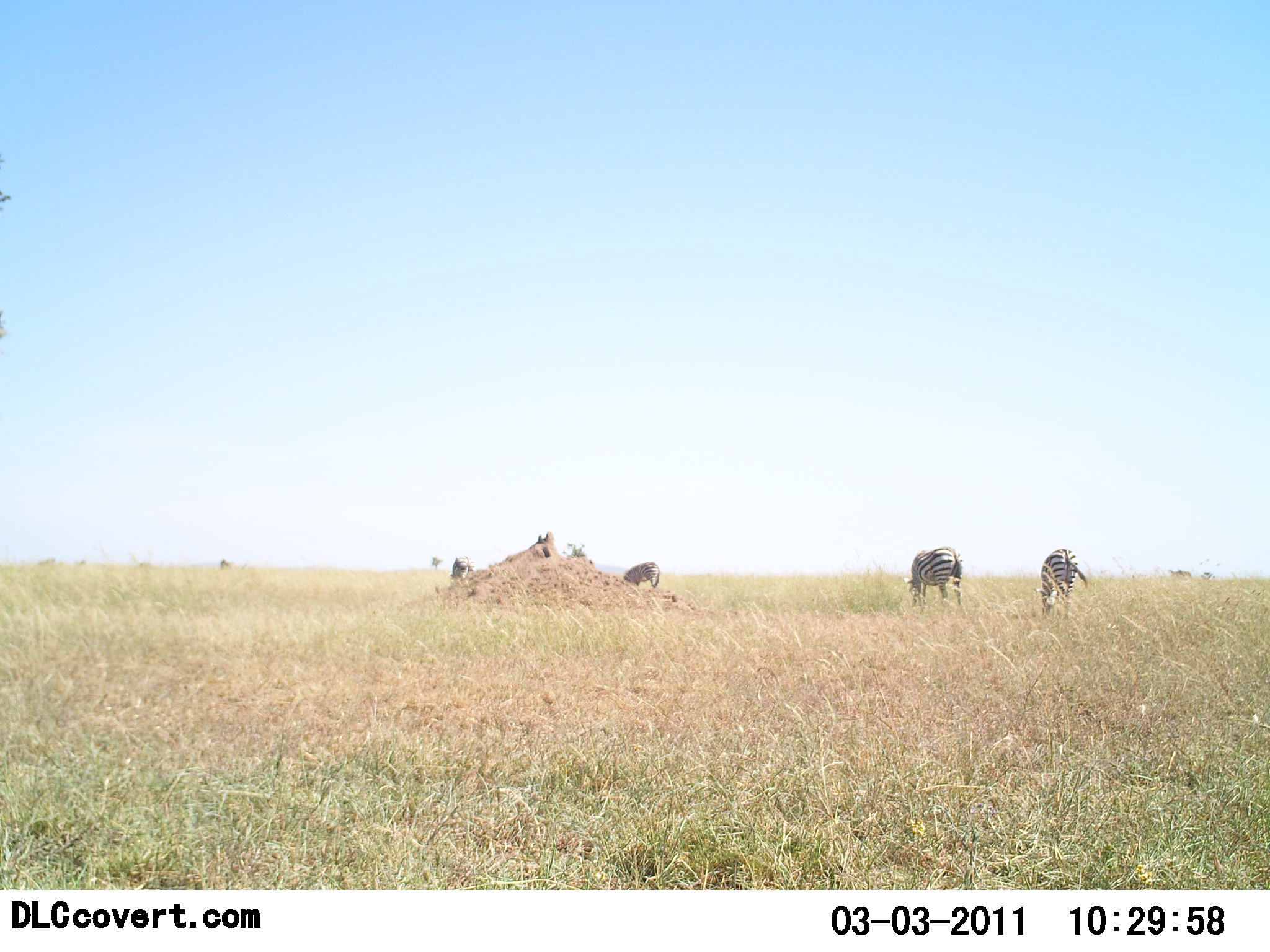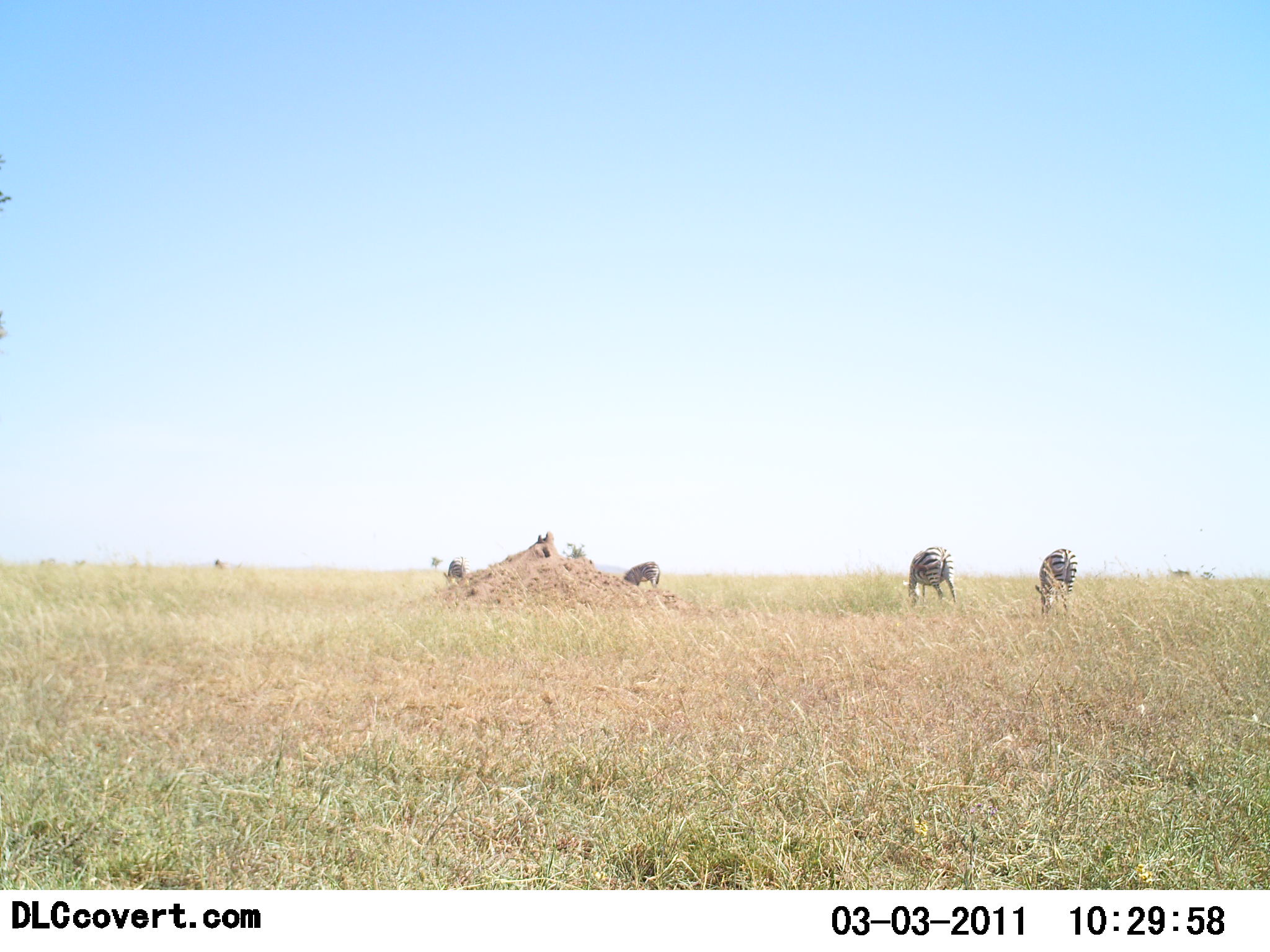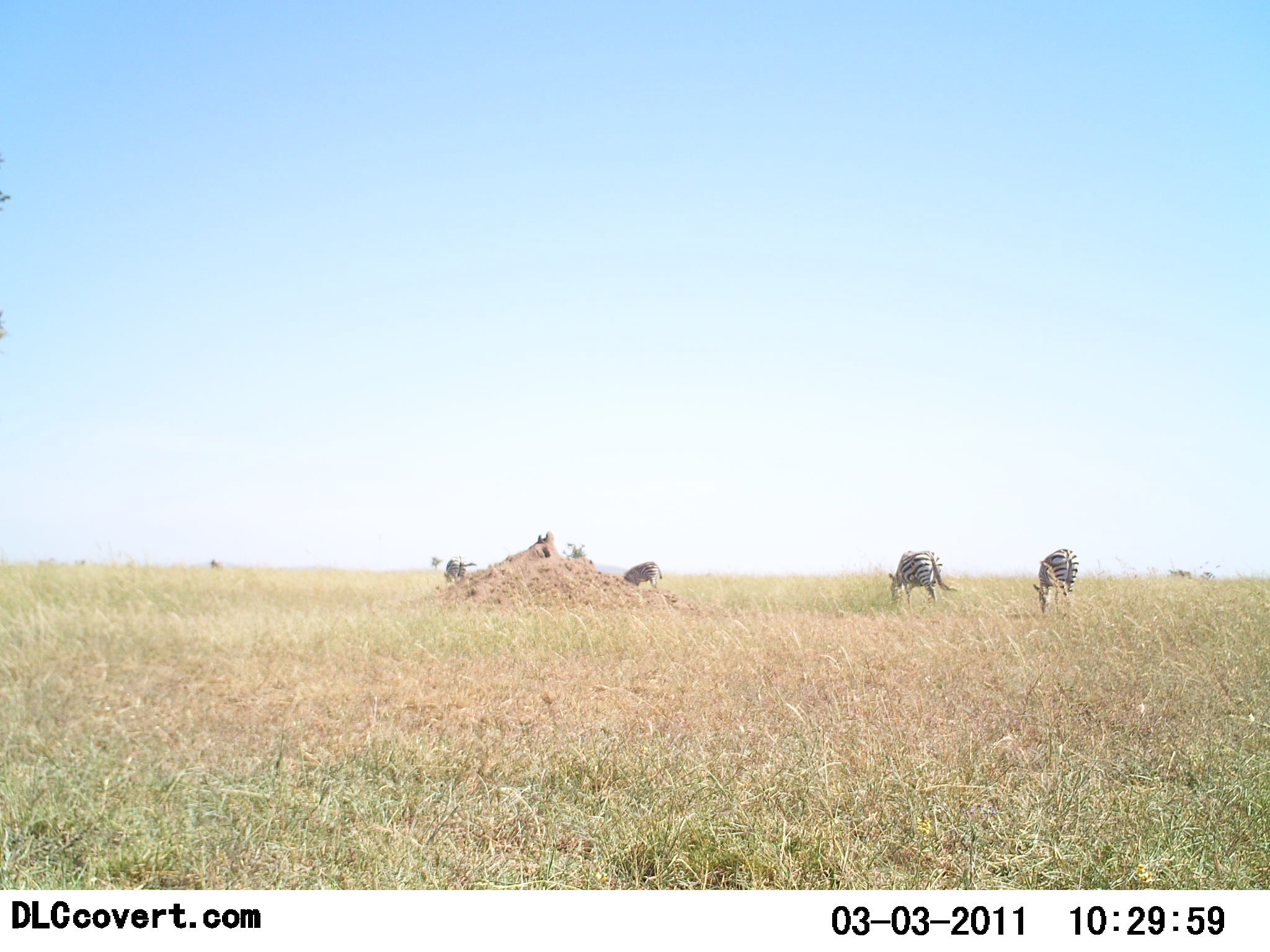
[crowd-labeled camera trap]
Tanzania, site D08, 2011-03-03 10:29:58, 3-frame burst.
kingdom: Animalia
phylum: Chordata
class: Mammalia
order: Perissodactyla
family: Equidae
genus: Equus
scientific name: Equus quagga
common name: plains zebra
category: zebra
Zebra (plains zebra) (Equus quagga), count 4. Behavior (volunteer vote fractions): standing 55%, resting 0%, moving 18%, interacting 0%. Young present (vote fraction): 0%. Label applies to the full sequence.